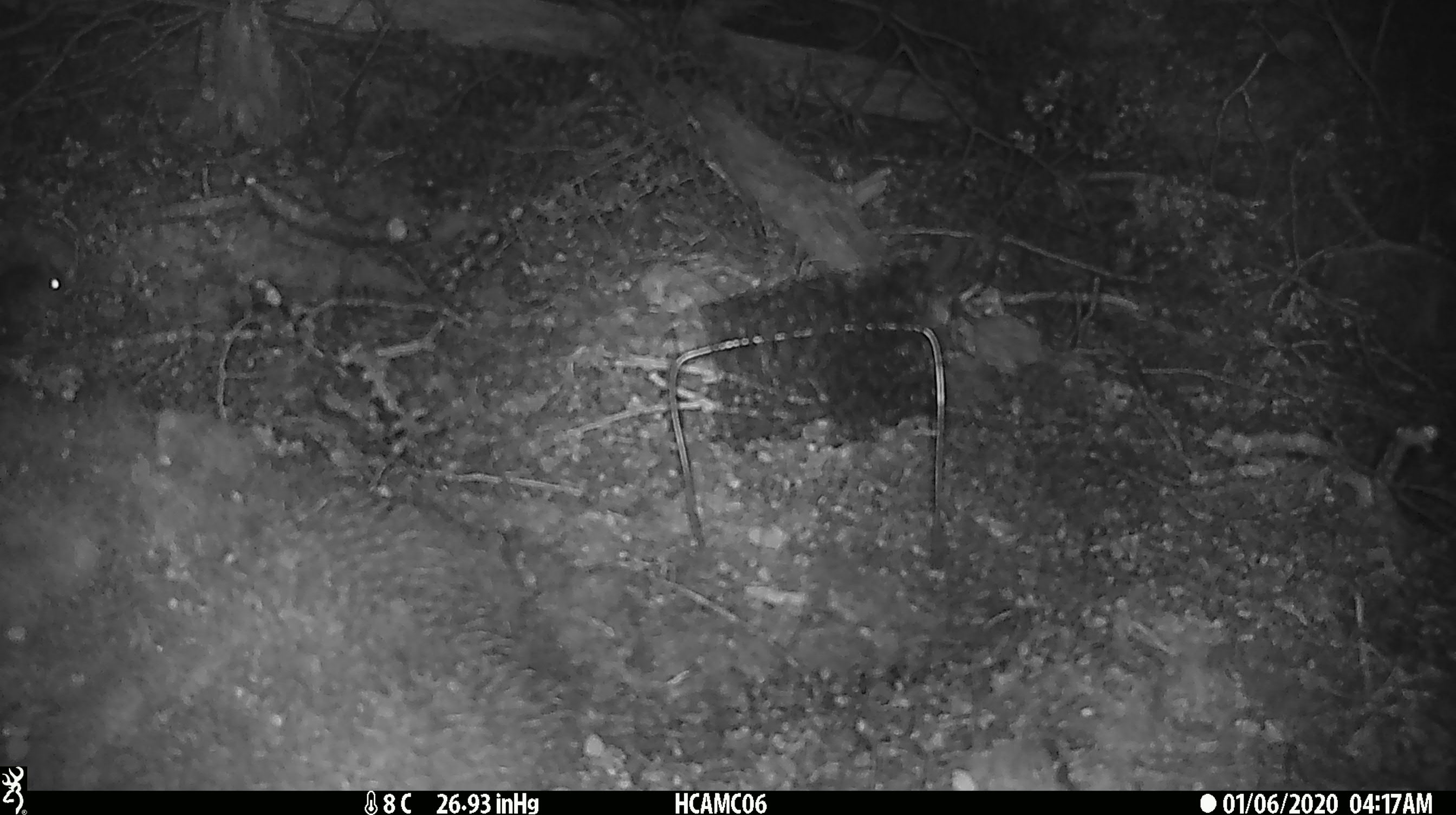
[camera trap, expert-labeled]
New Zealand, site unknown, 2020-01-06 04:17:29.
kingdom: Animalia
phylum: Chordata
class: Mammalia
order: Rodentia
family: Muridae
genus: Mus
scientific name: Mus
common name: mouse